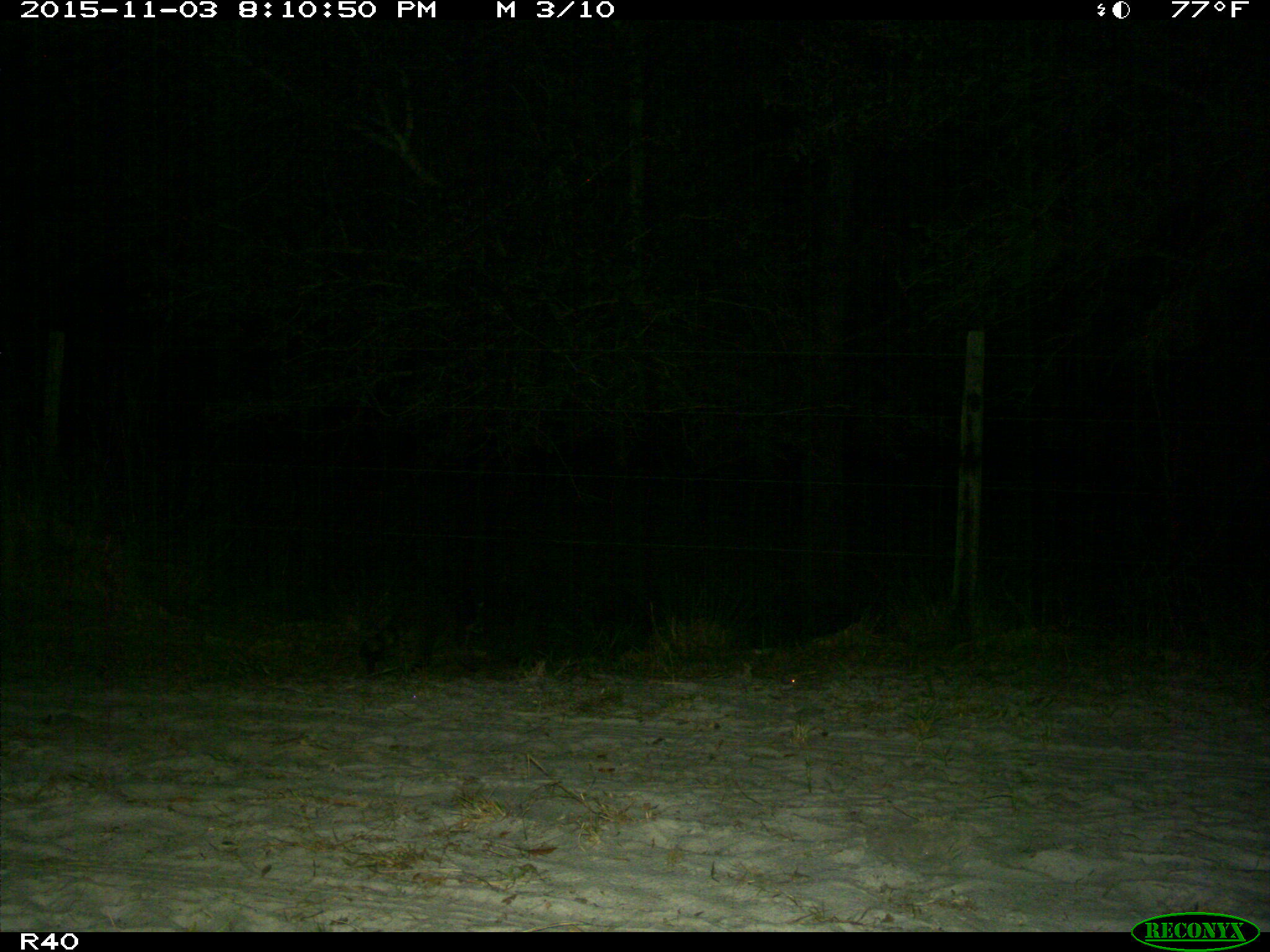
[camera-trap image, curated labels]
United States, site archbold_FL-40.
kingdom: Animalia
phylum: Chordata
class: Mammalia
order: Carnivora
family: Procyonidae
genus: Procyon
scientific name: Procyon lotor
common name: common raccoon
Procyon lotor (common raccoon).